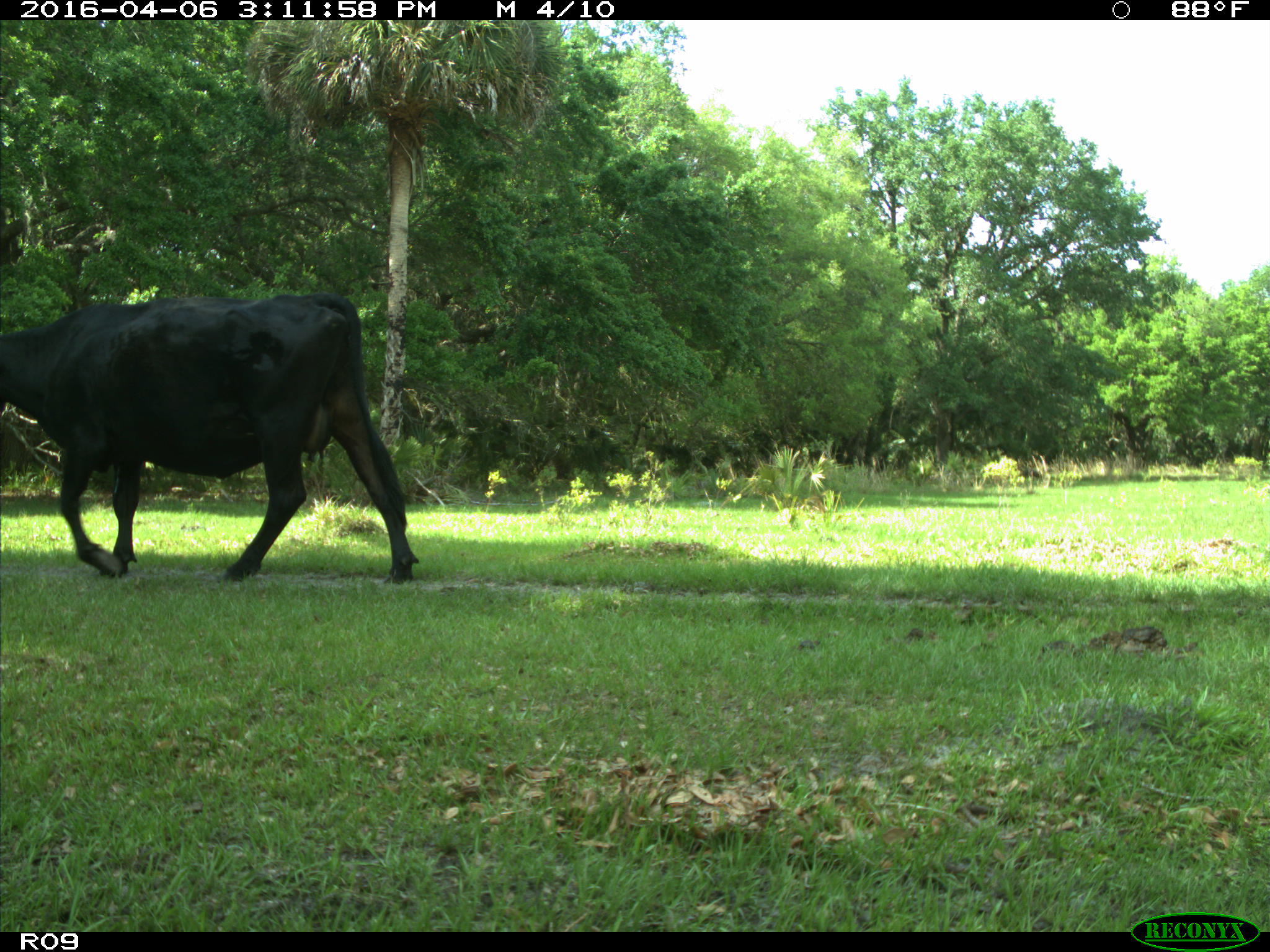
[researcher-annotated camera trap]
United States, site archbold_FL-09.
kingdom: Animalia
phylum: Chordata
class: Mammalia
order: Artiodactyla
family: Bovidae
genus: Bos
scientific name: Bos taurus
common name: domestic cow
Bos taurus (domestic cow).